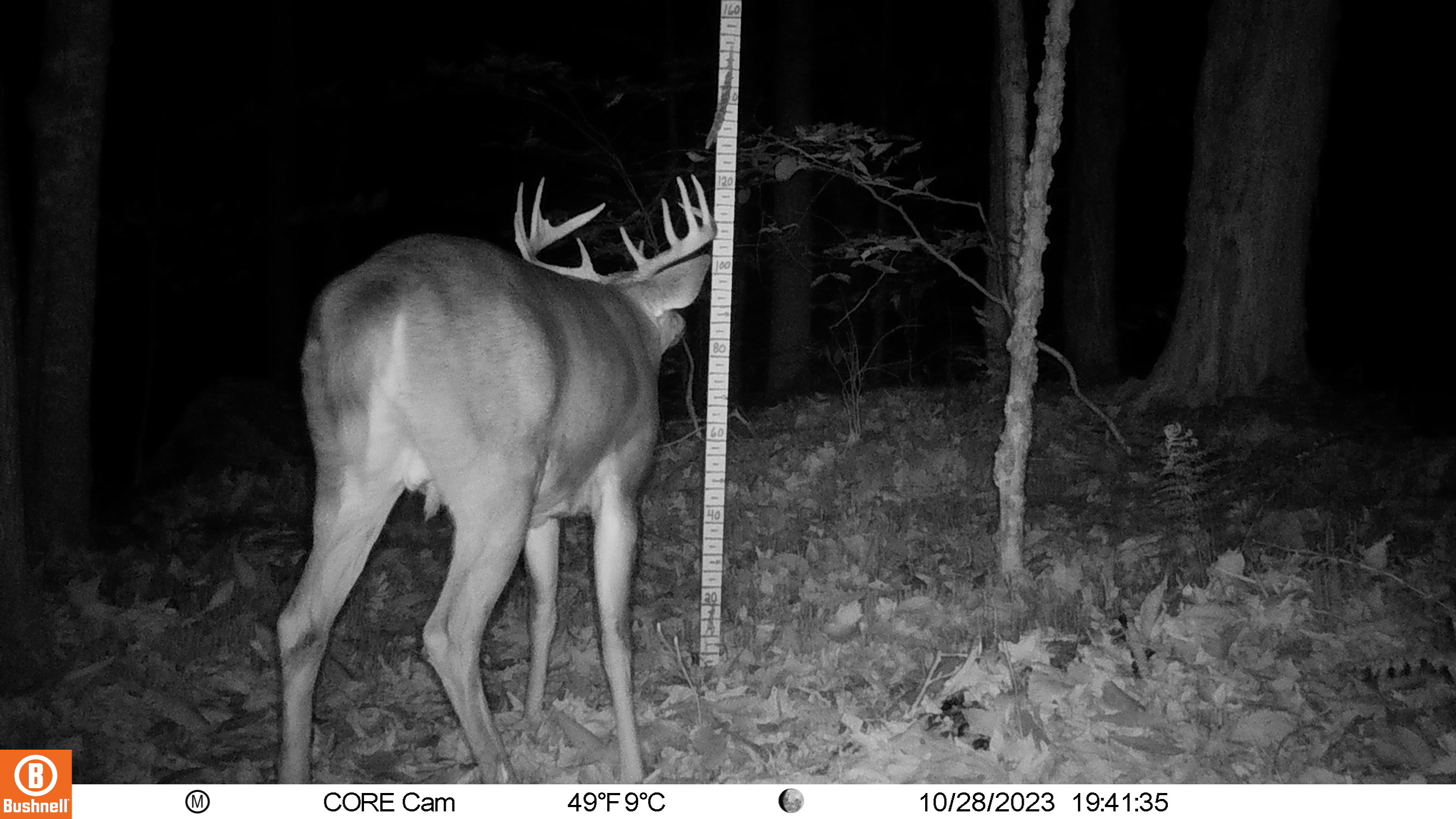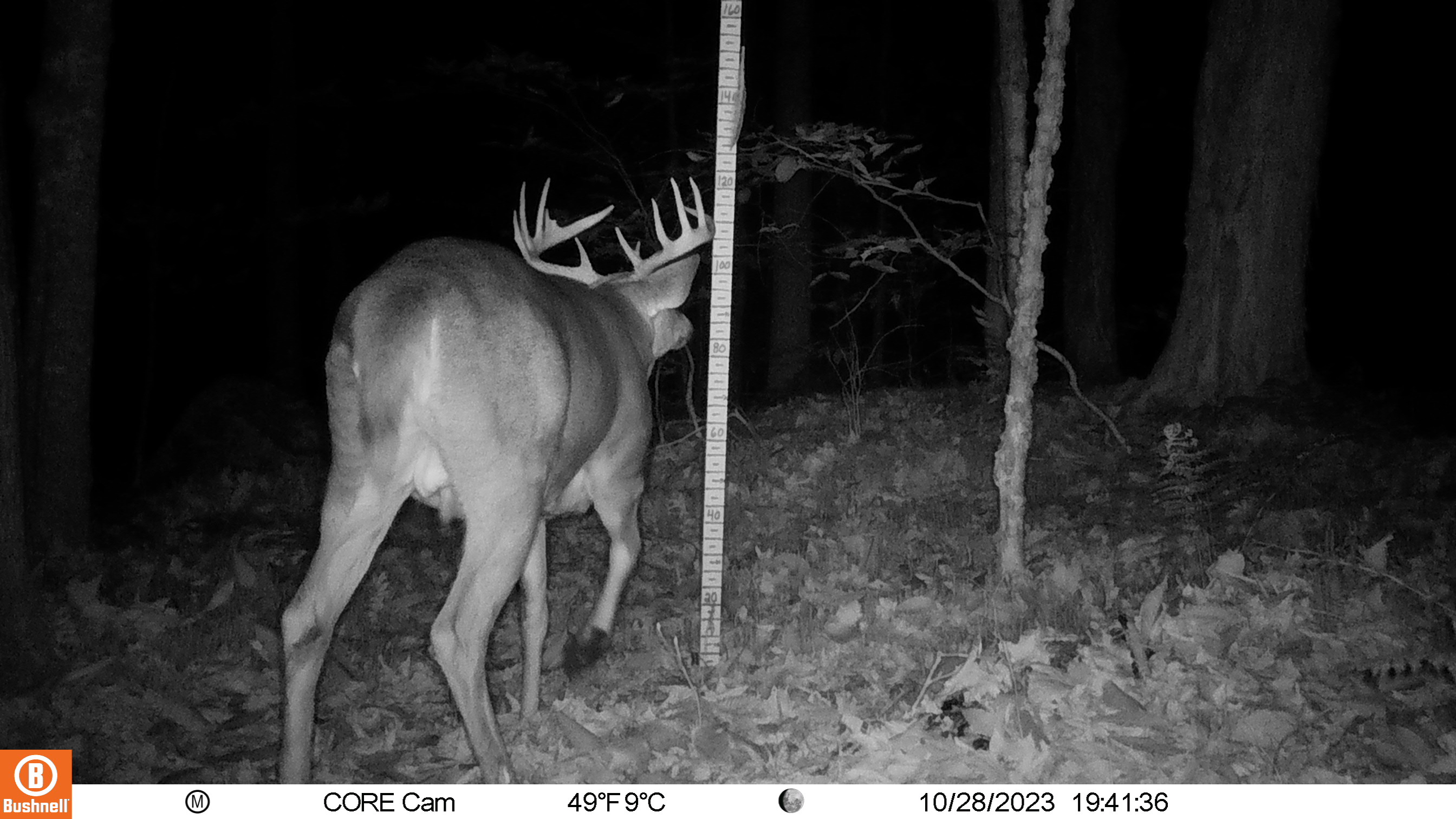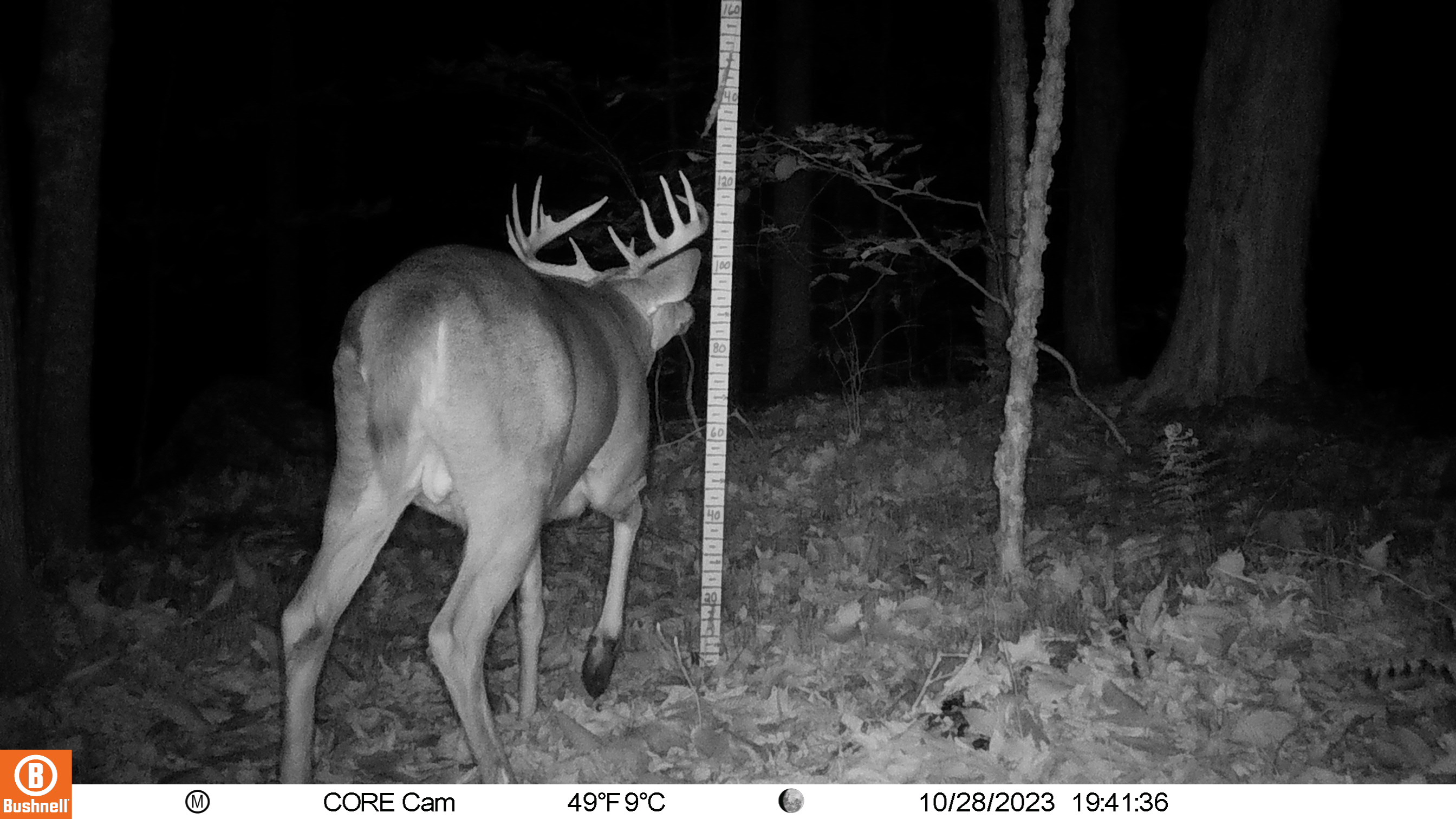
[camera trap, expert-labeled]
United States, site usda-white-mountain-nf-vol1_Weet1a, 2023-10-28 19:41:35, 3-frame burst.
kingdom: Animalia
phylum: Chordata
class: Mammalia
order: Artiodactyla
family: Cervidae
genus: Odocoileus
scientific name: Odocoileus virginianus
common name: white-tailed deer